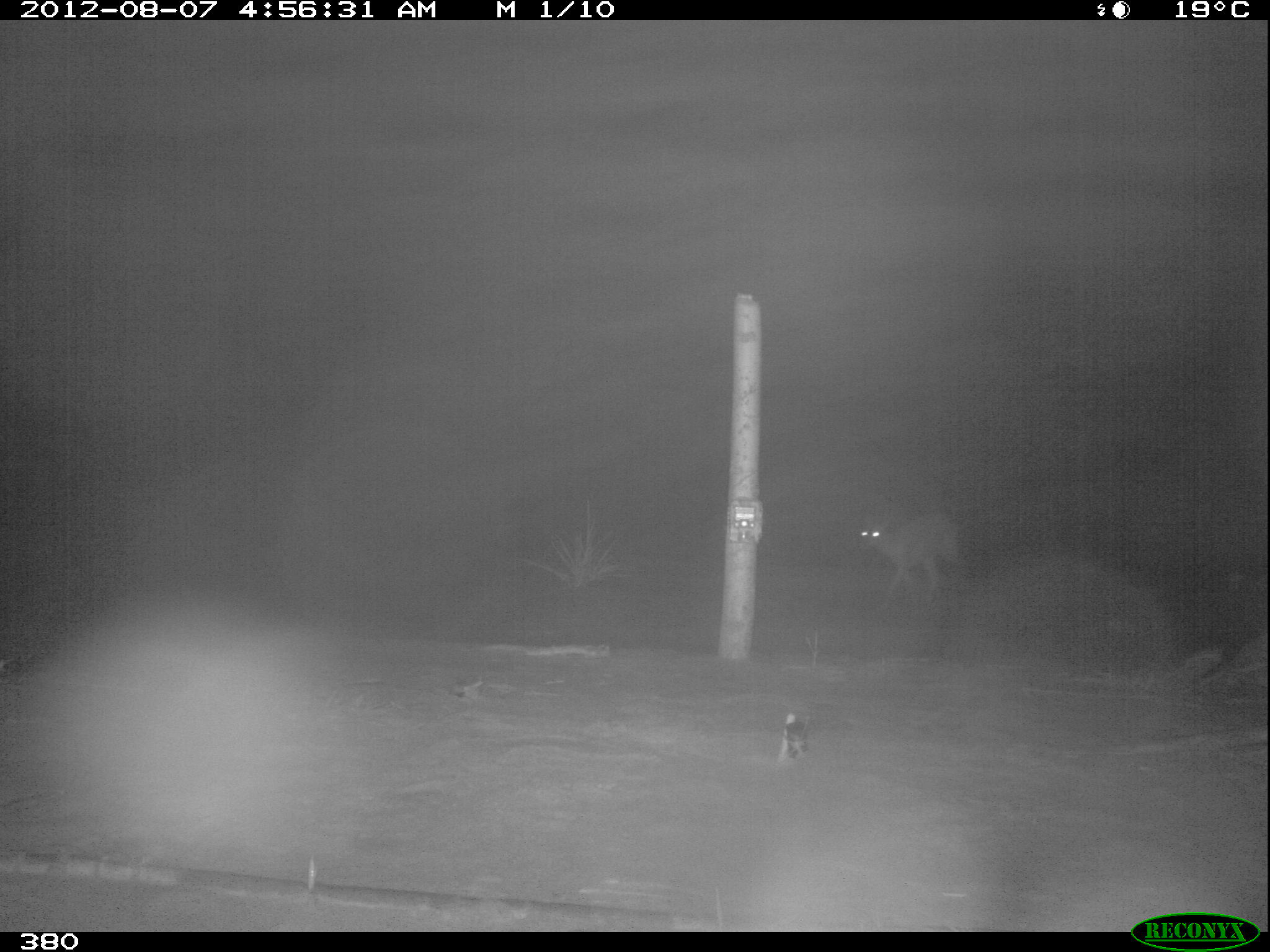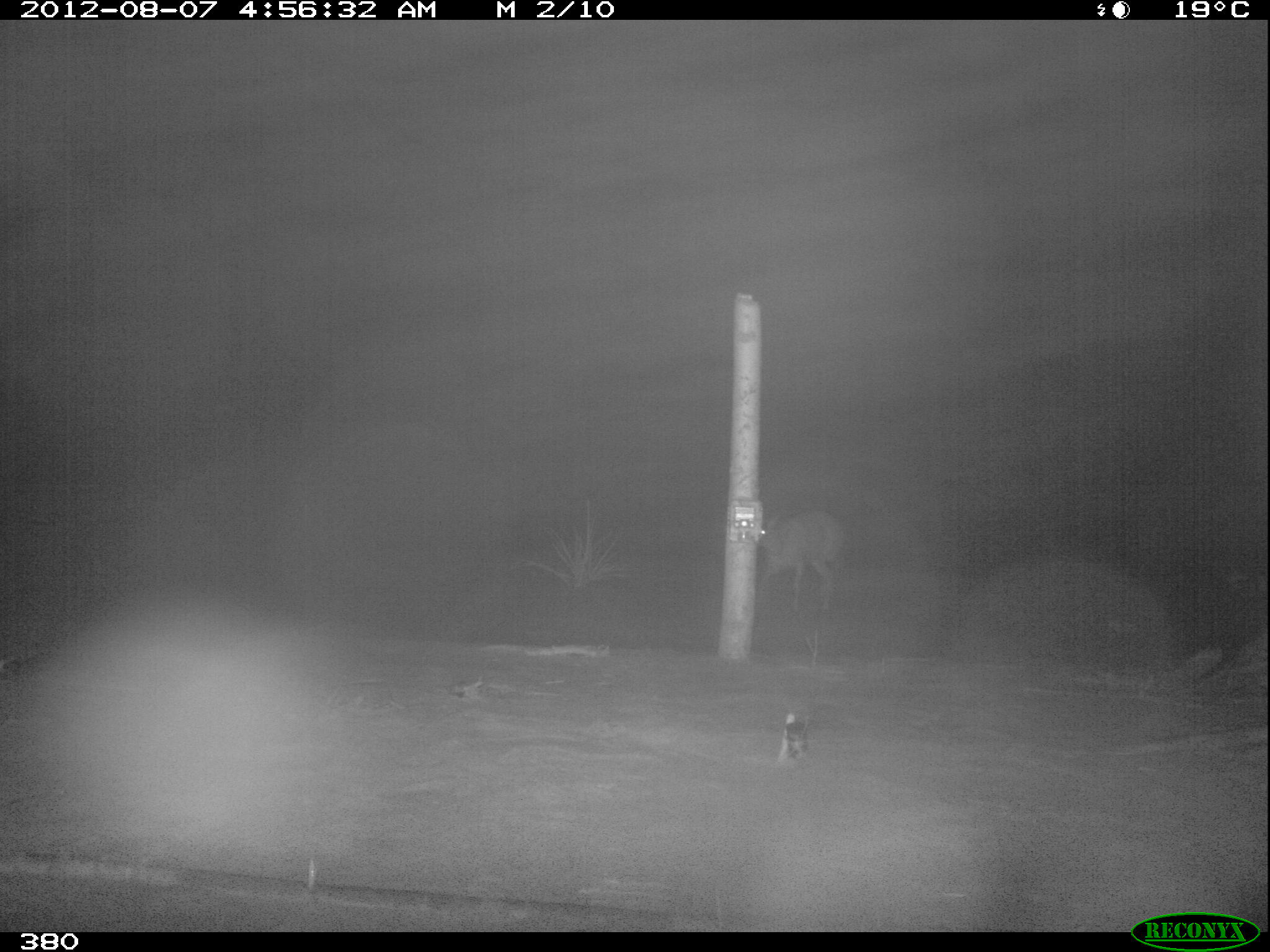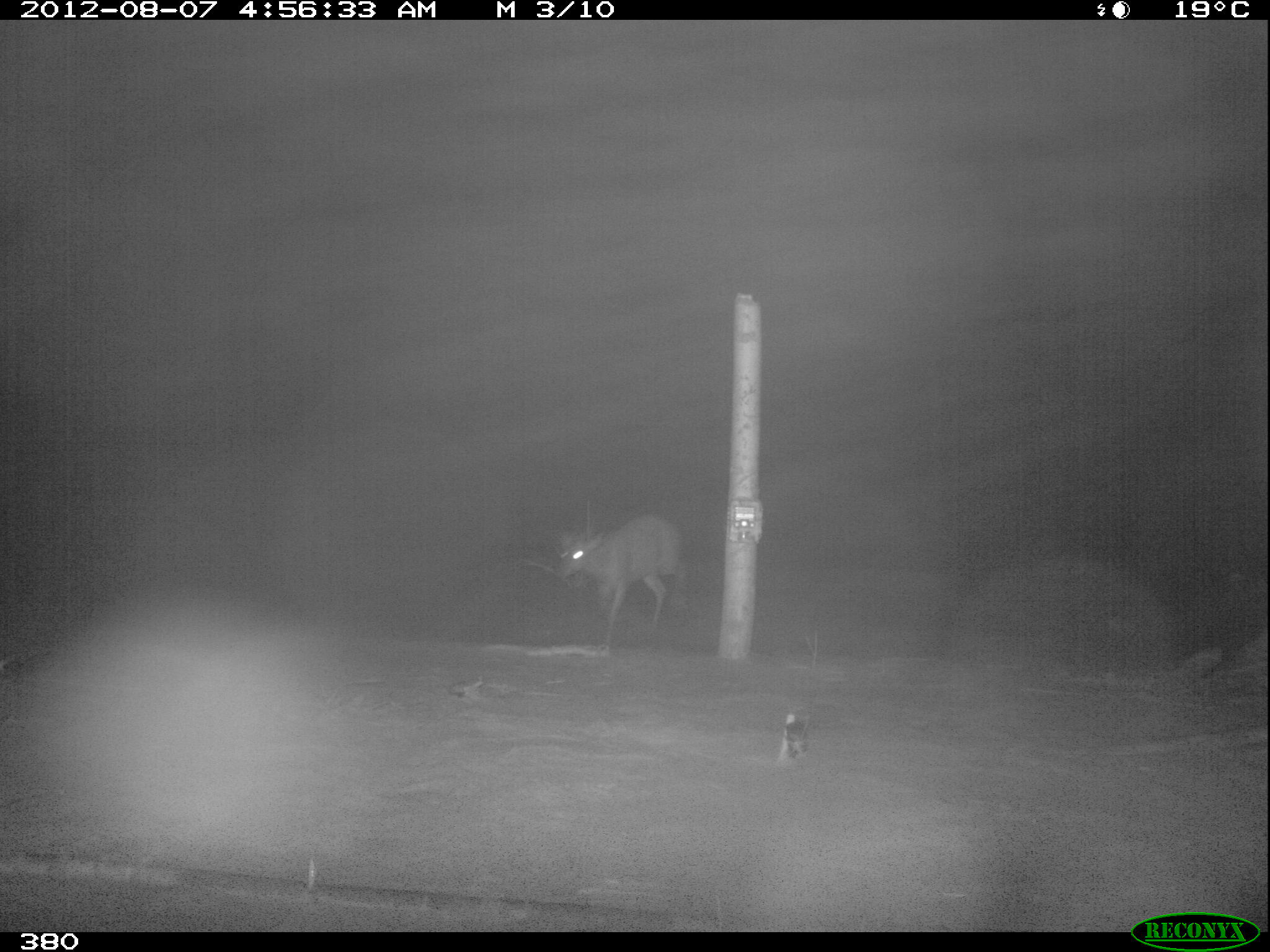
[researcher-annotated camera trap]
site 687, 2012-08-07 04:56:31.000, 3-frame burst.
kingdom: Animalia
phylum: Chordata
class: Mammalia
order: Artiodactyla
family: Cervidae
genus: Mazama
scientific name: Mazama americana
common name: red brocket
Mazama americana (red brocket).